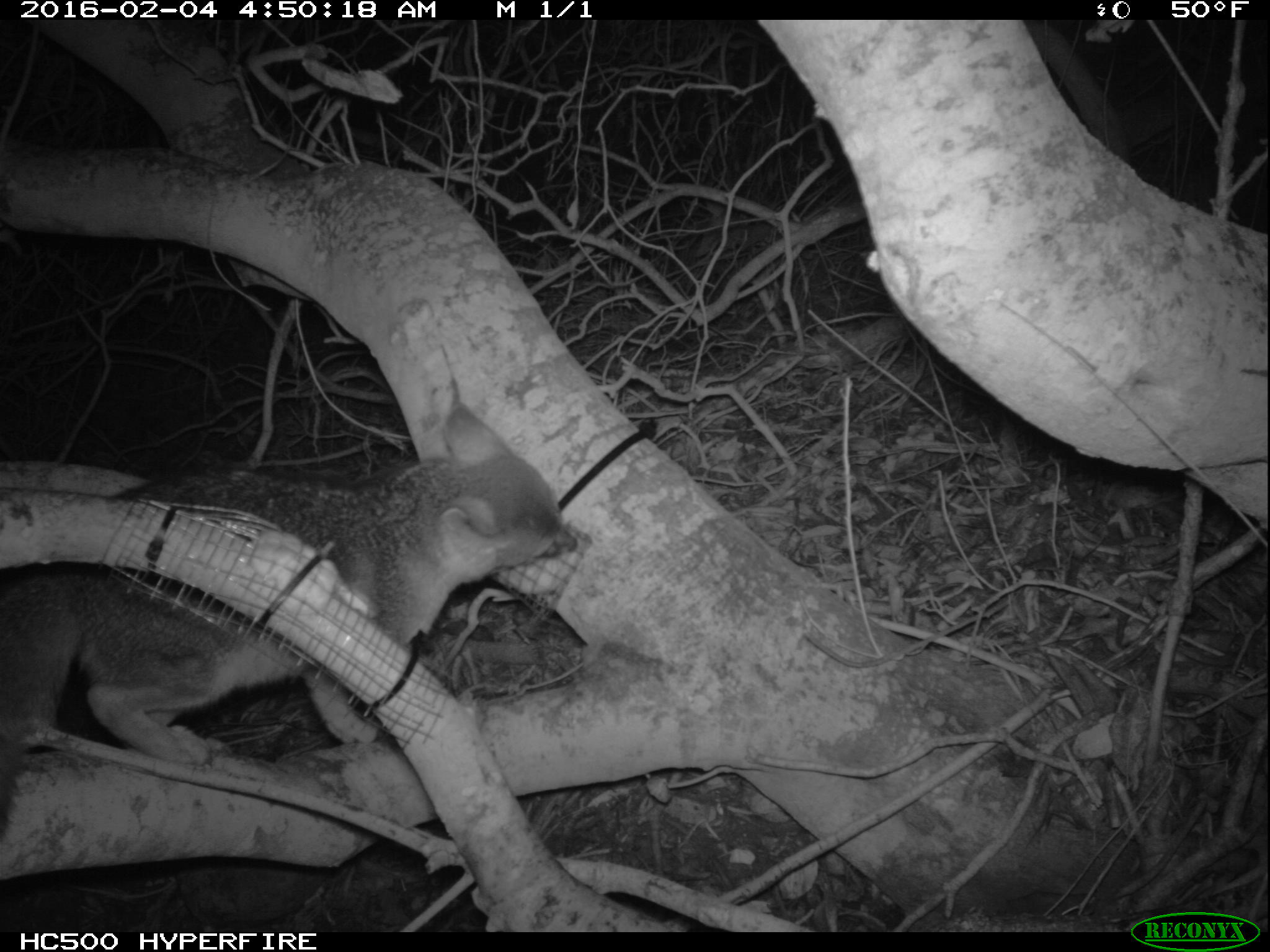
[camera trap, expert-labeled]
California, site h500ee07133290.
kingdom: Animalia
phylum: Chordata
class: Mammalia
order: Carnivora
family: Canidae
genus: Urocyon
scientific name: Urocyon littoralis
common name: island fox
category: fox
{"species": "fox (island fox) (Urocyon littoralis)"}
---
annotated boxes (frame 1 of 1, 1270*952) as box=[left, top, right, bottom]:
fox: box=[1, 402, 578, 835]